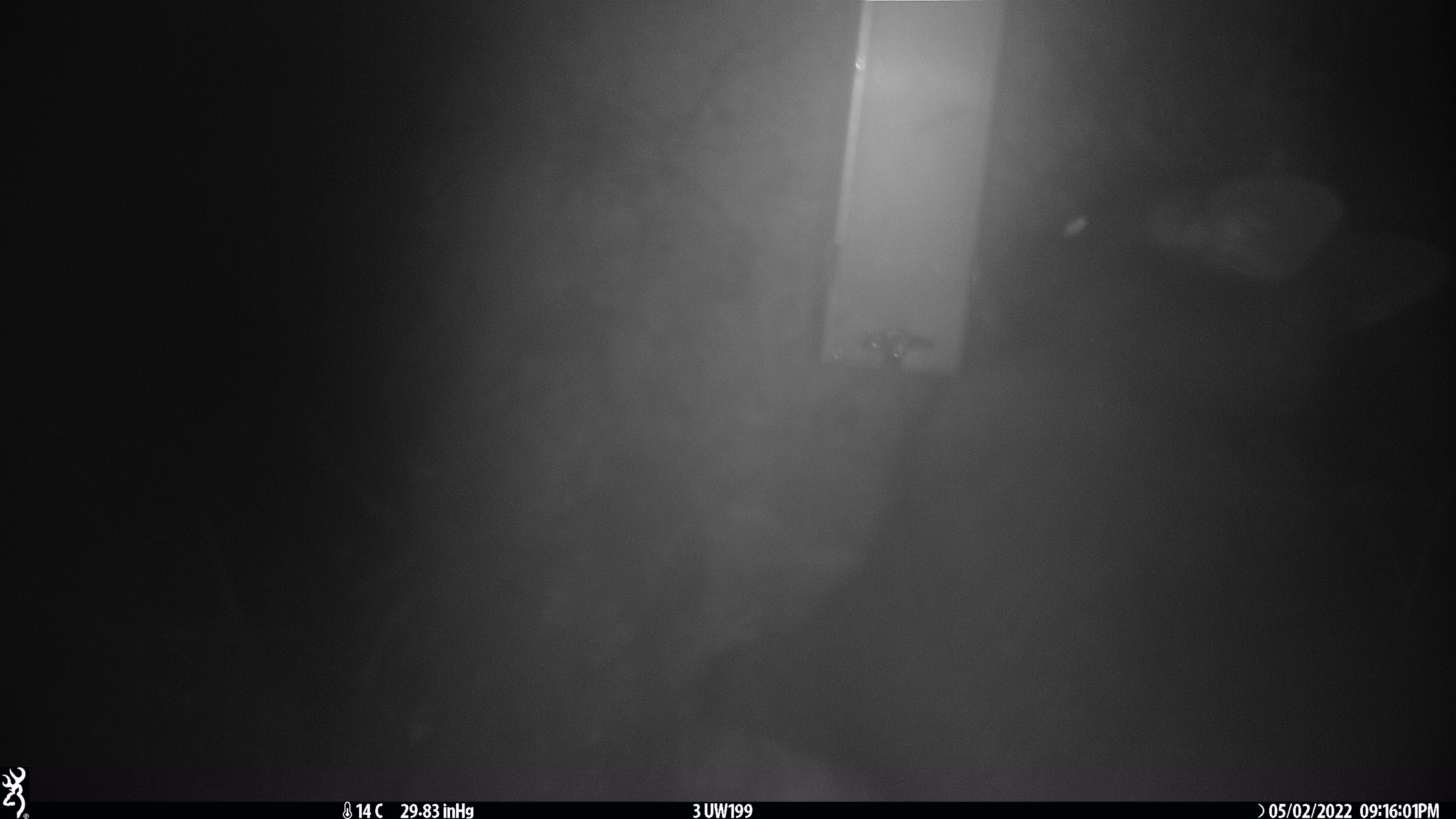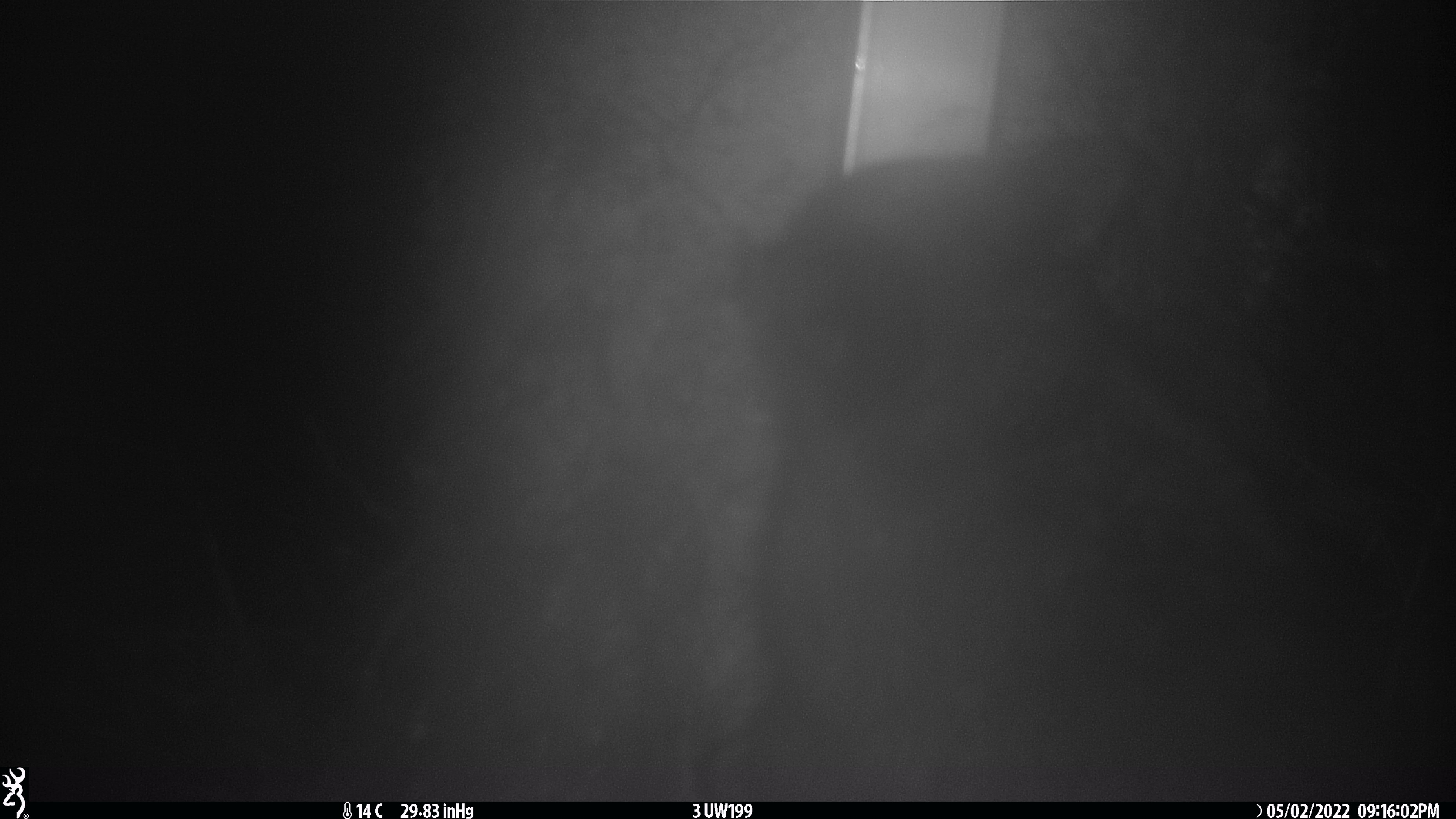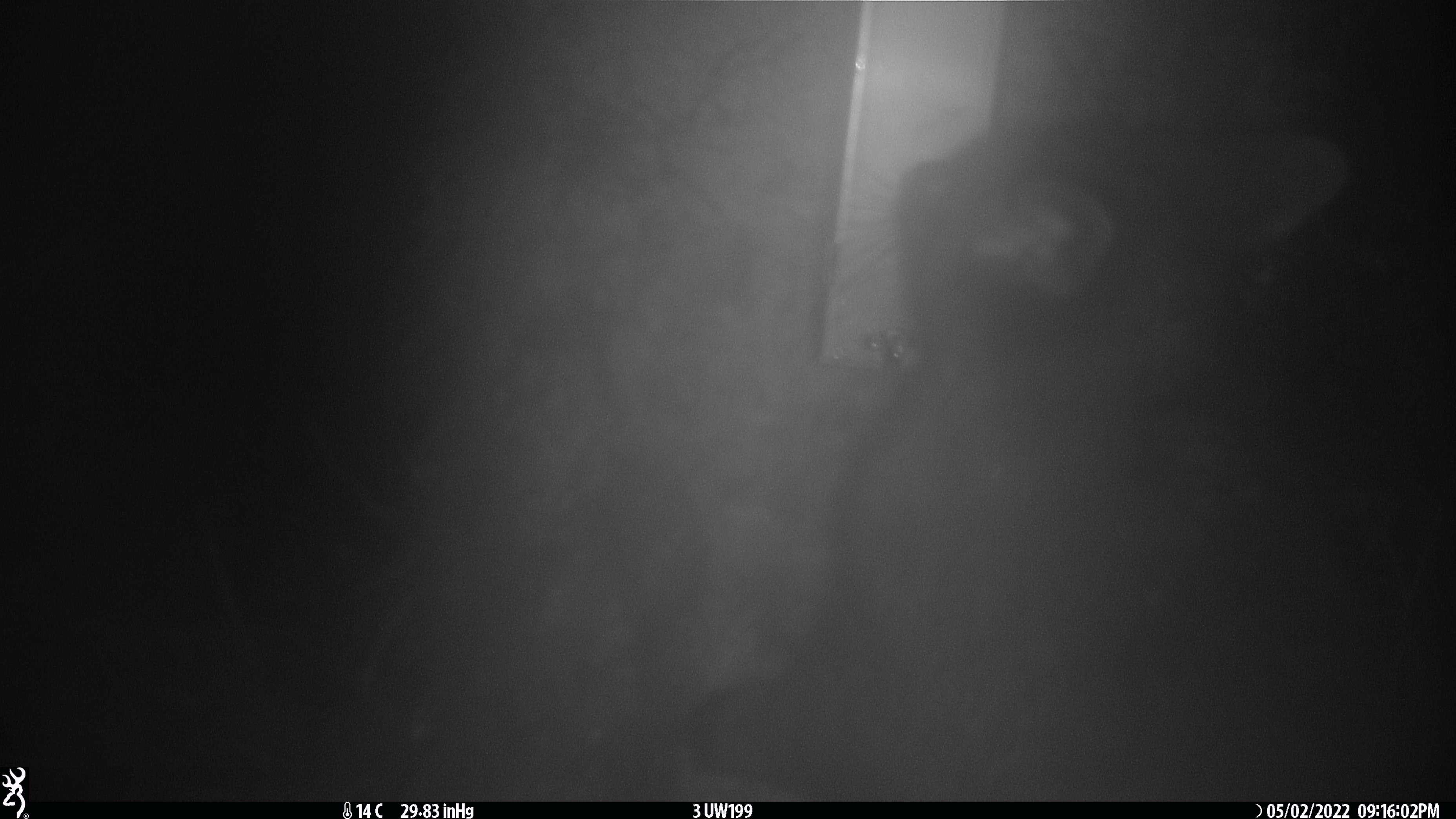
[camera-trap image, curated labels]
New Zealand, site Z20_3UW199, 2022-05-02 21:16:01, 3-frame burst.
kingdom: Animalia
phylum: Chordata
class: Mammalia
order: Diprotodontia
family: Phalangeridae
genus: Trichosurus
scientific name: Trichosurus vulpecula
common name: common brushtail possum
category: possum